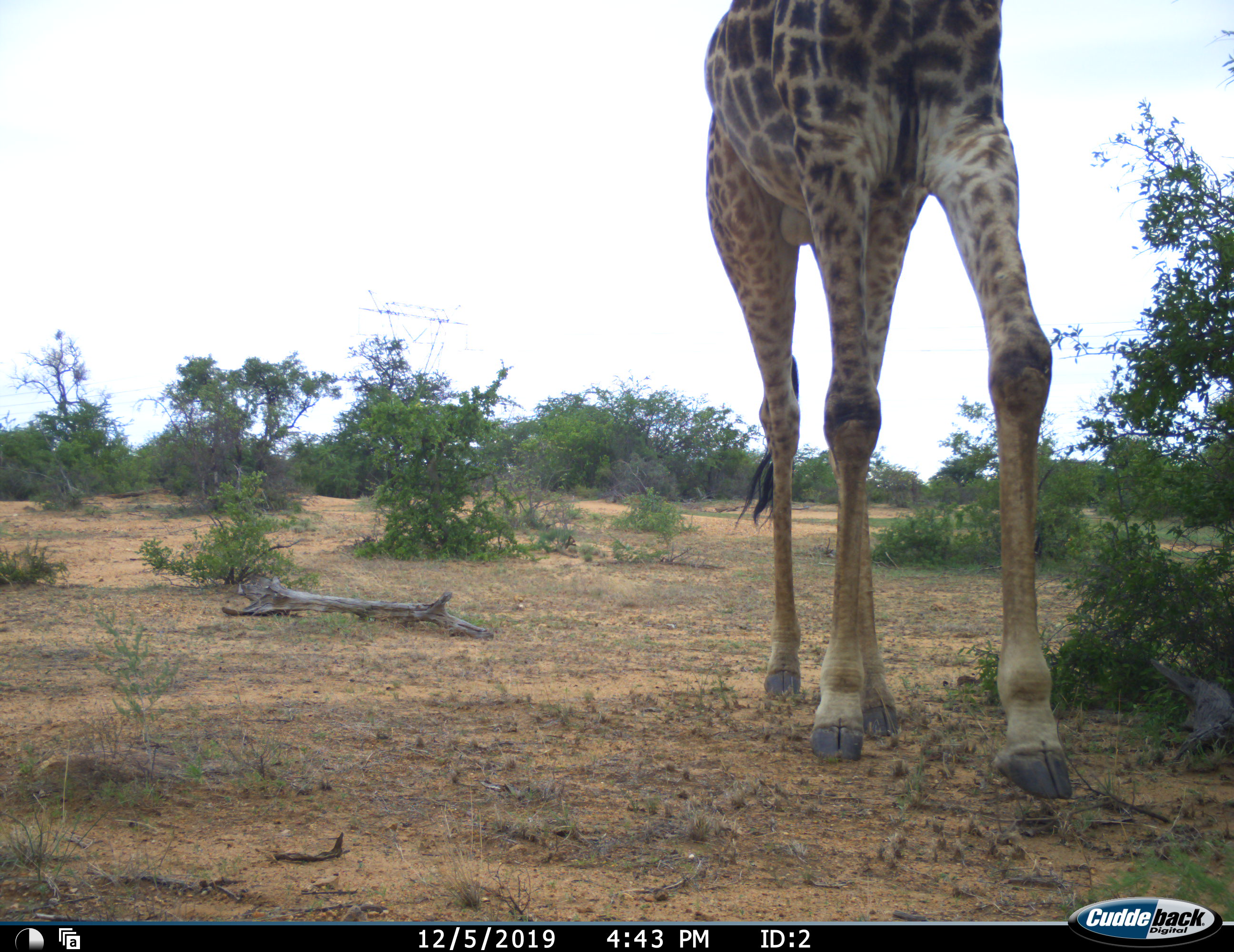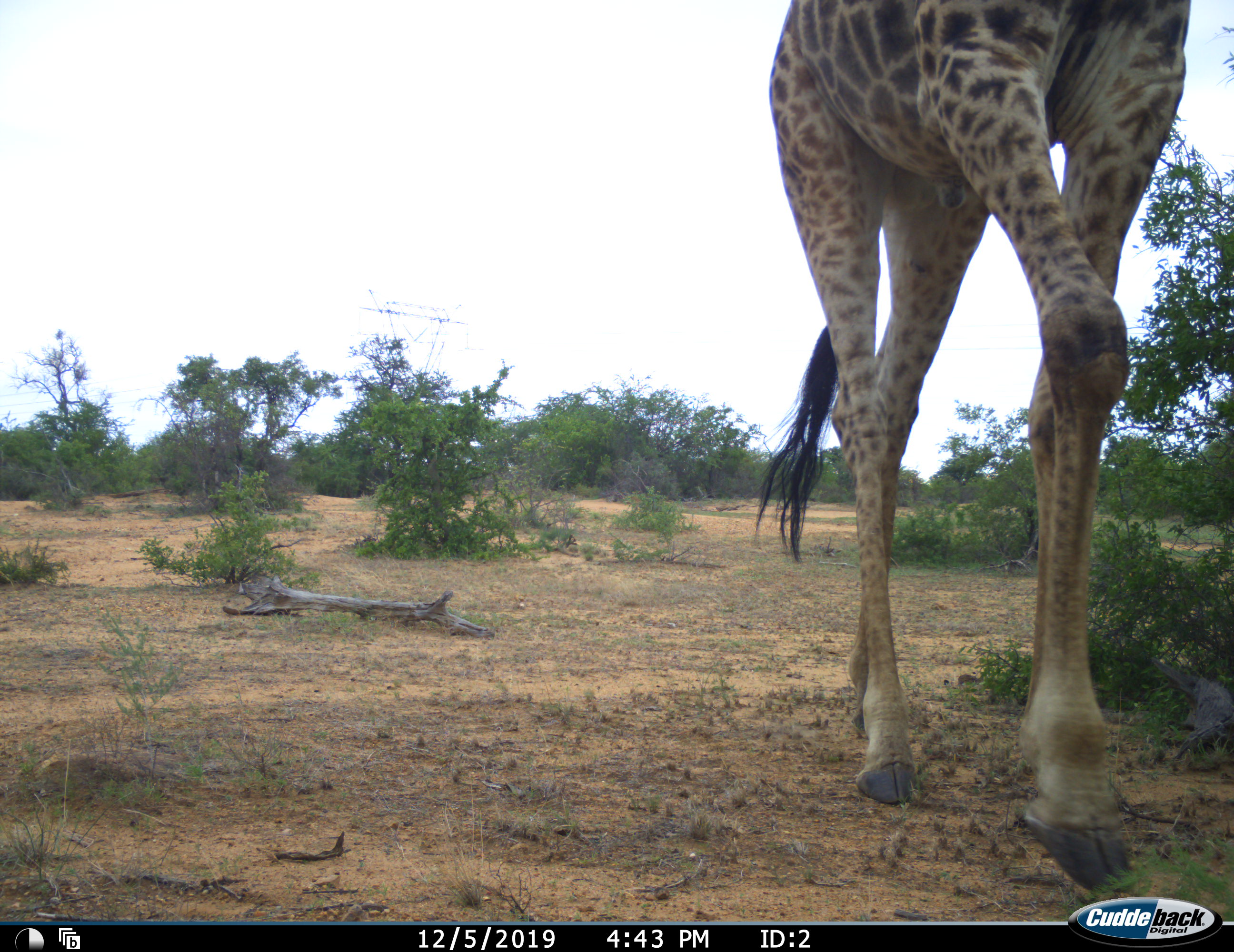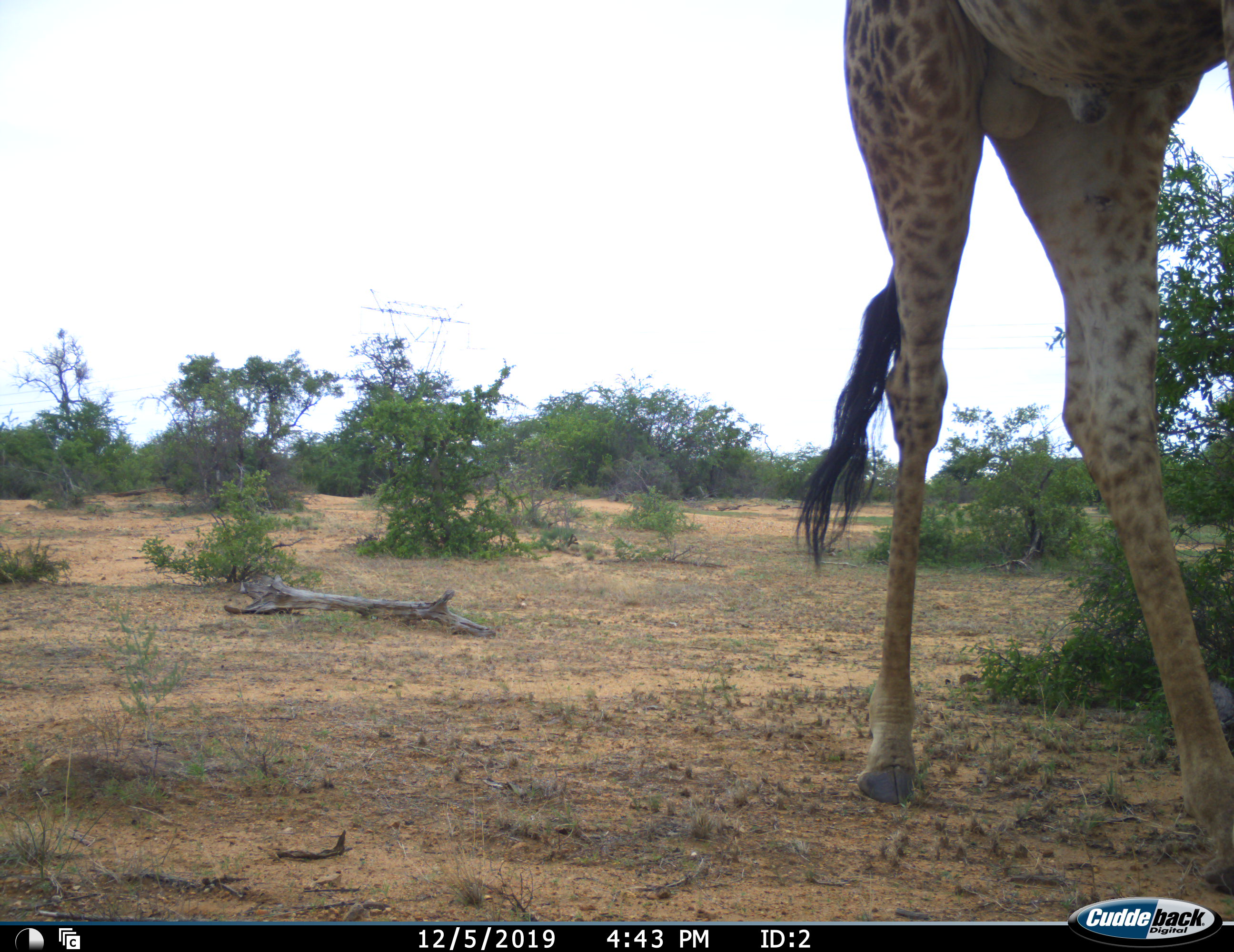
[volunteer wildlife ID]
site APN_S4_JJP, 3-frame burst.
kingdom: Animalia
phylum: Chordata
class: Mammalia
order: Artiodactyla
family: Giraffidae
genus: Giraffa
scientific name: Giraffa camelopardalis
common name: giraffe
Giraffe (Giraffa camelopardalis), count 1. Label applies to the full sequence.